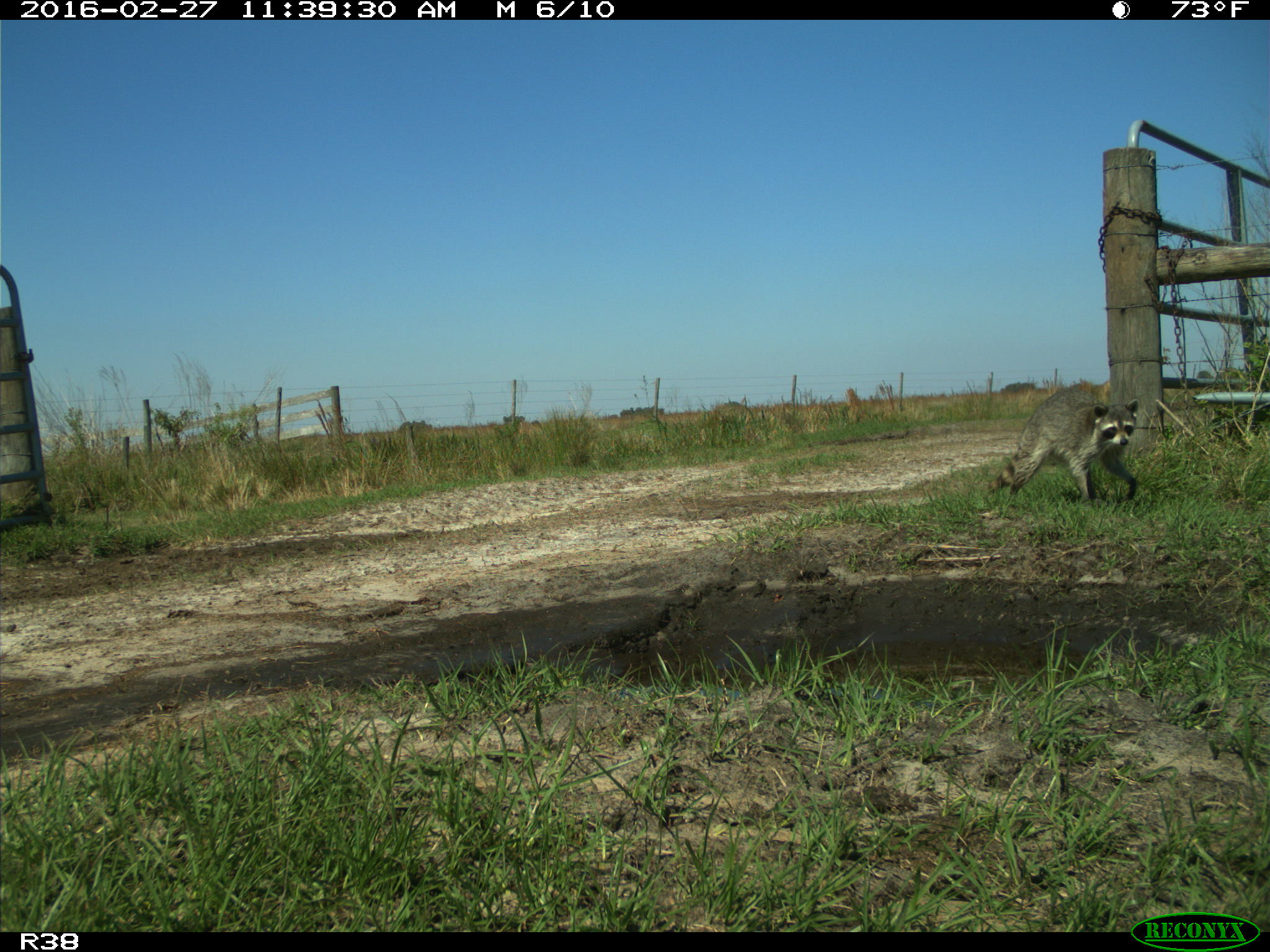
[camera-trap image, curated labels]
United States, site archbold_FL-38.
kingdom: Animalia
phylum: Chordata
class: Mammalia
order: Carnivora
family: Procyonidae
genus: Procyon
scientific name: Procyon lotor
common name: common raccoon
Procyon lotor (common raccoon).